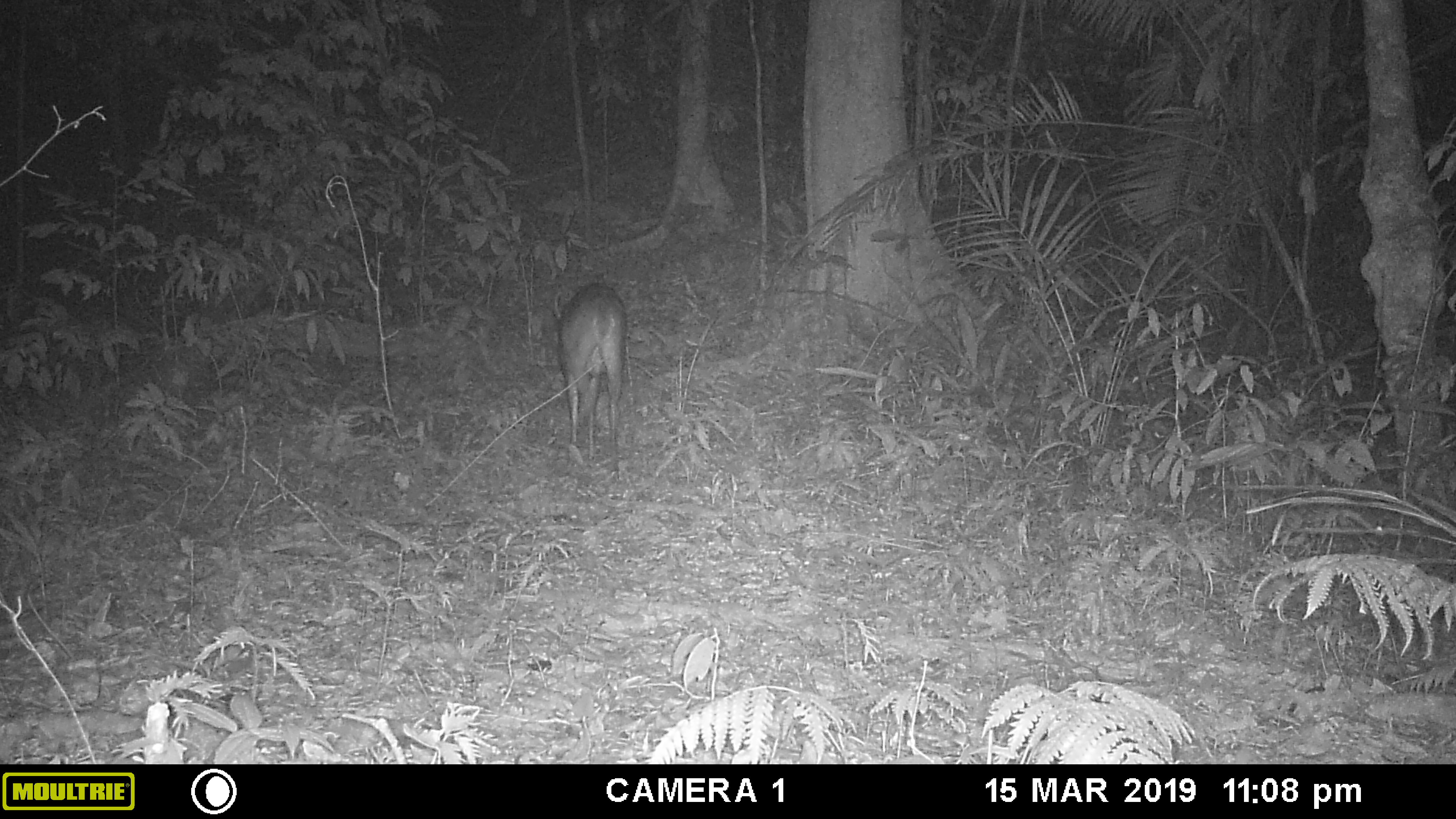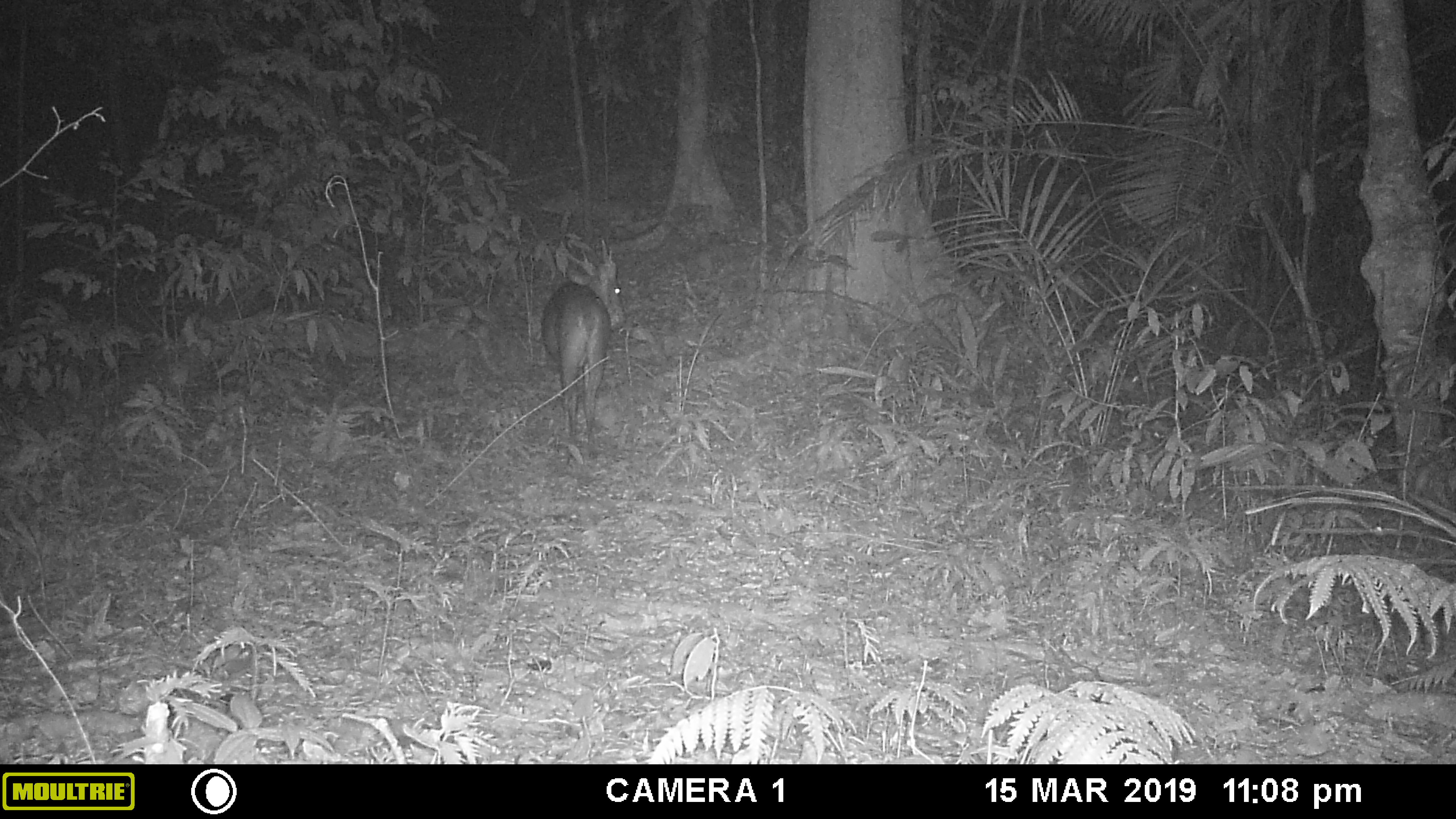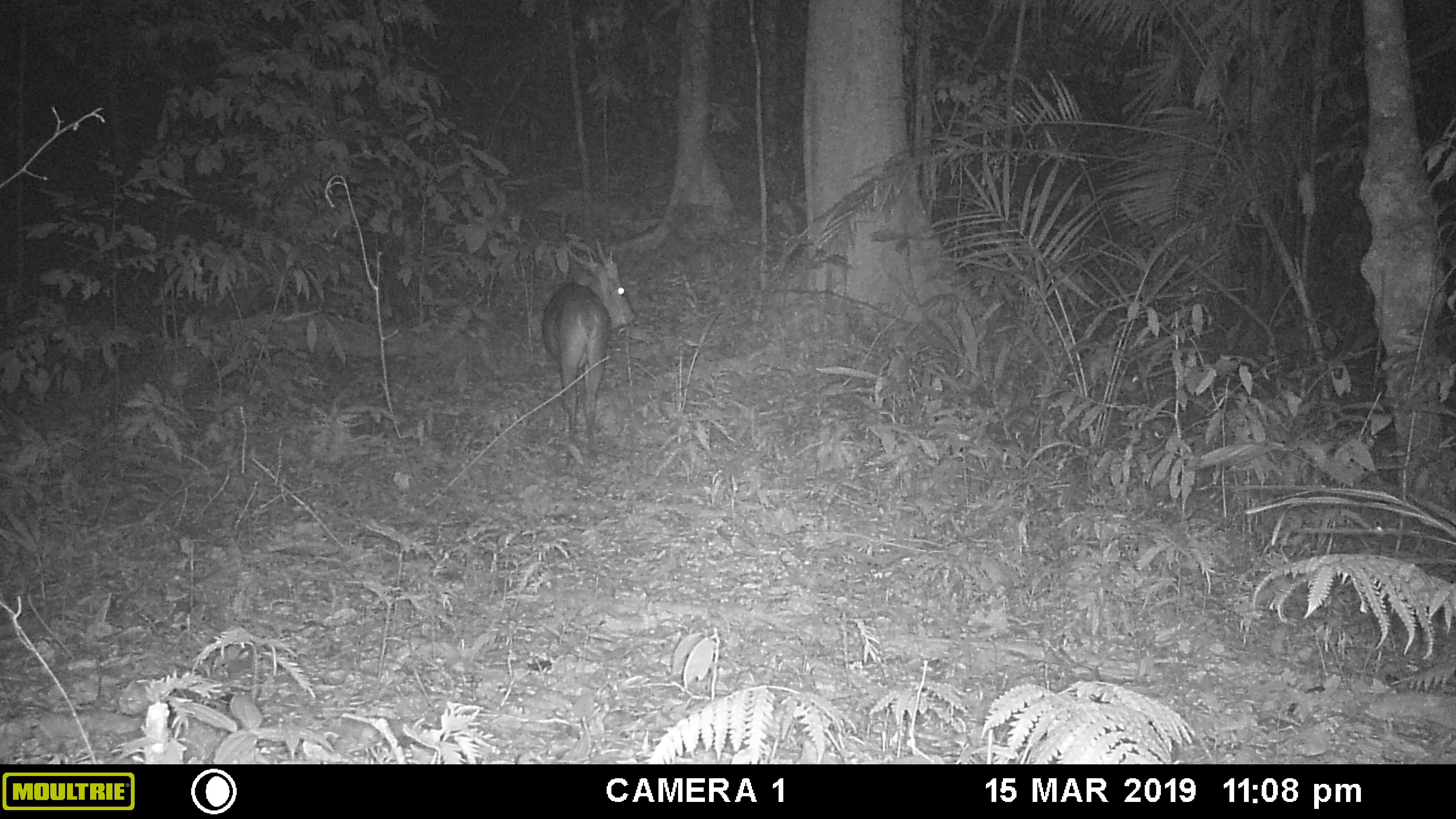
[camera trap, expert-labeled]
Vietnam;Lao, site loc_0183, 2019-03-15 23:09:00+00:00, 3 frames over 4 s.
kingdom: Animalia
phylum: Chordata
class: Mammalia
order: Artiodactyla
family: Cervidae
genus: Muntiacus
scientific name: Muntiacus vuquangensis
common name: large-antlered muntjac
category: large antlered muntjac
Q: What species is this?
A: Large antlered muntjac (large-antlered muntjac) (Muntiacus vuquangensis).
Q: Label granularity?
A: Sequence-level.